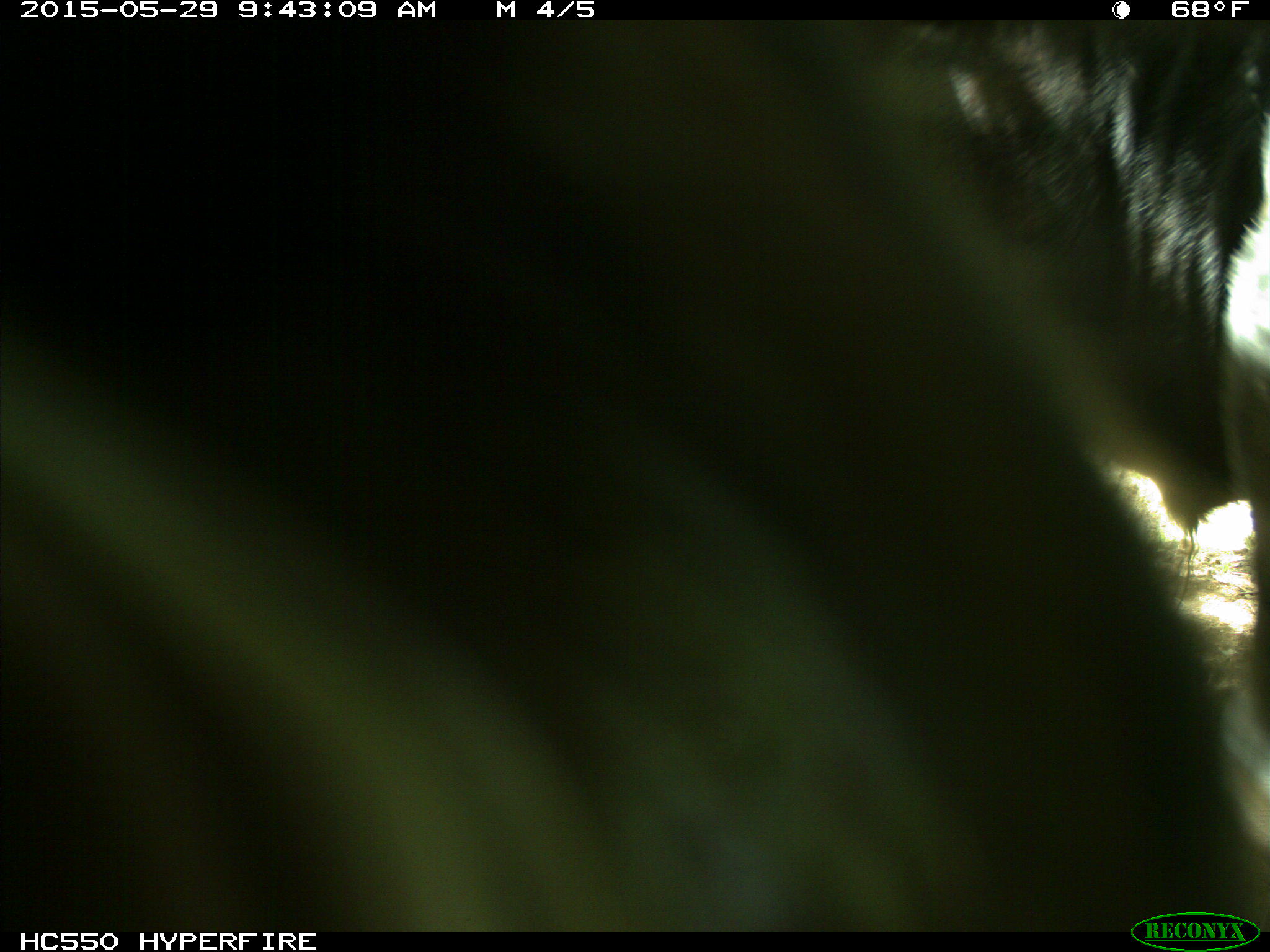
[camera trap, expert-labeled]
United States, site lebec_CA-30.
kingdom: Animalia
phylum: Chordata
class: Mammalia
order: Artiodactyla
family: Bovidae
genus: Bos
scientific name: Bos taurus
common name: domestic cow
Bos taurus (domestic cow).